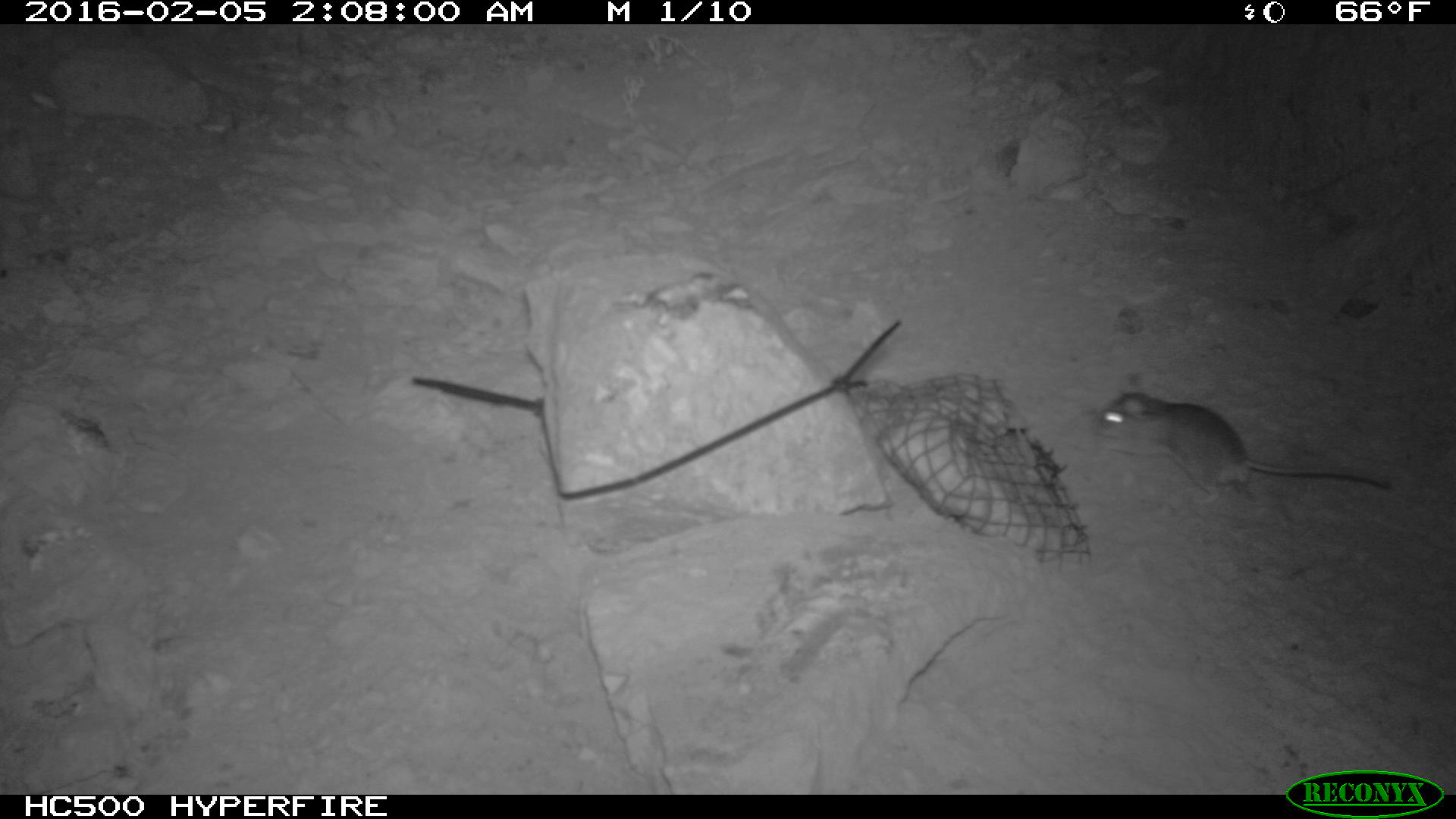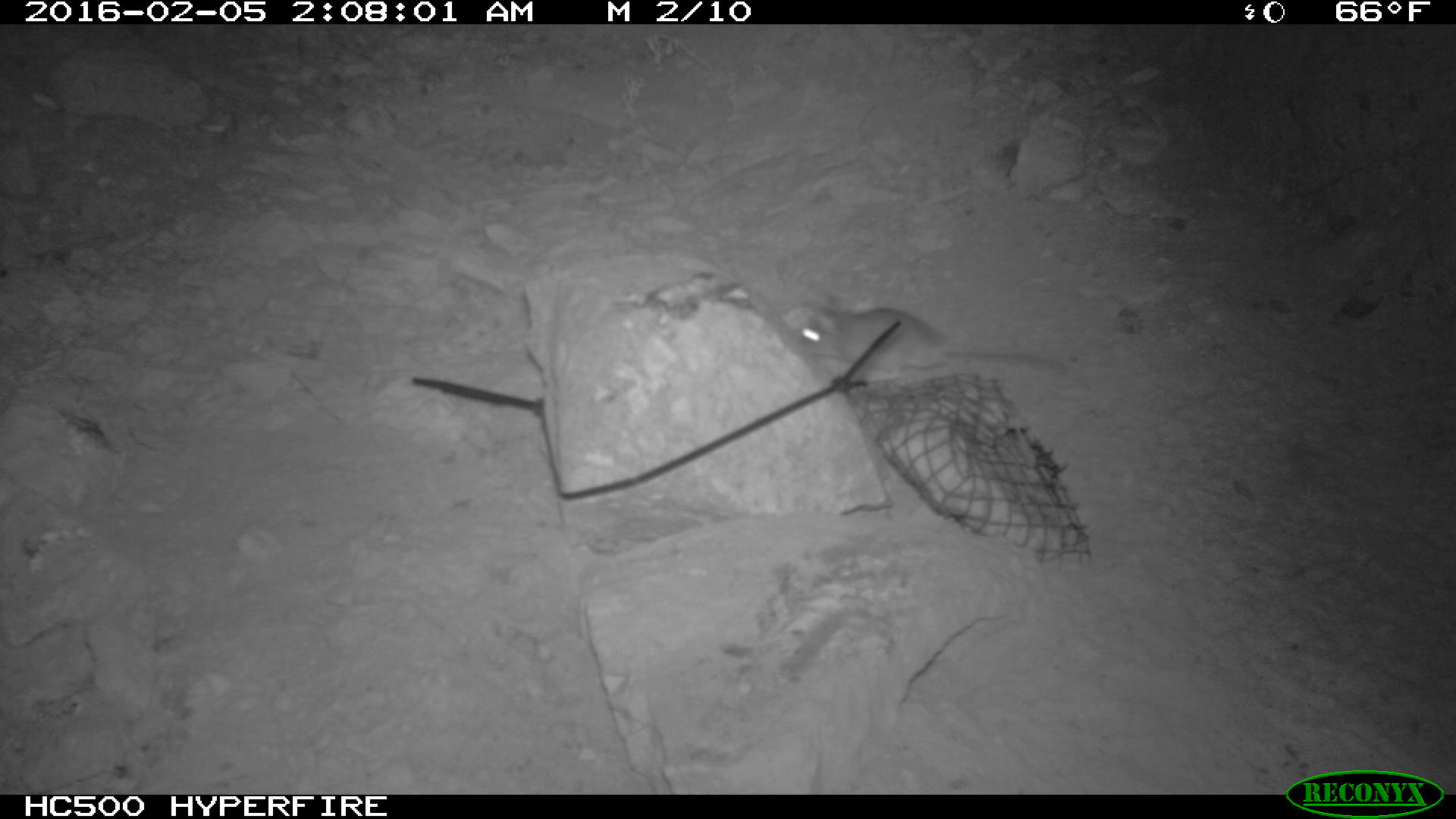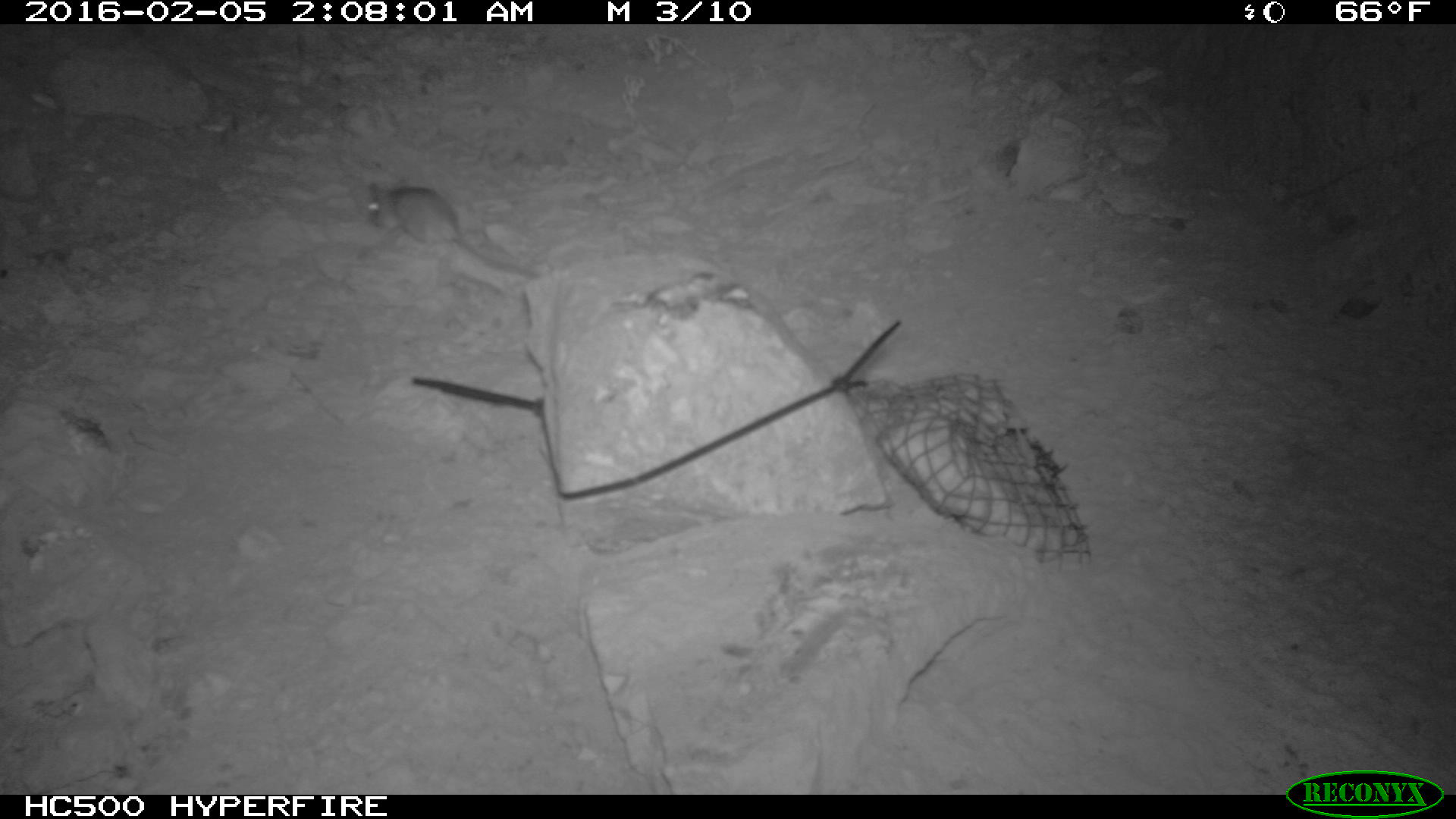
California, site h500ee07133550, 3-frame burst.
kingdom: Animalia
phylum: Chordata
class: Mammalia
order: Rodentia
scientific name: Rodentia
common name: rodent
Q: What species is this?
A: Rodent (Rodentia).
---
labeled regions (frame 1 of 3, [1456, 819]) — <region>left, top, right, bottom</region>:
rodent: <region>1091, 372, 1392, 487</region>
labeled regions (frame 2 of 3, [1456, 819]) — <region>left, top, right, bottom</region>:
rodent: <region>774, 300, 1066, 391</region>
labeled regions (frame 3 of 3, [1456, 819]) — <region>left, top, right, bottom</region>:
rodent: <region>368, 181, 532, 278</region>